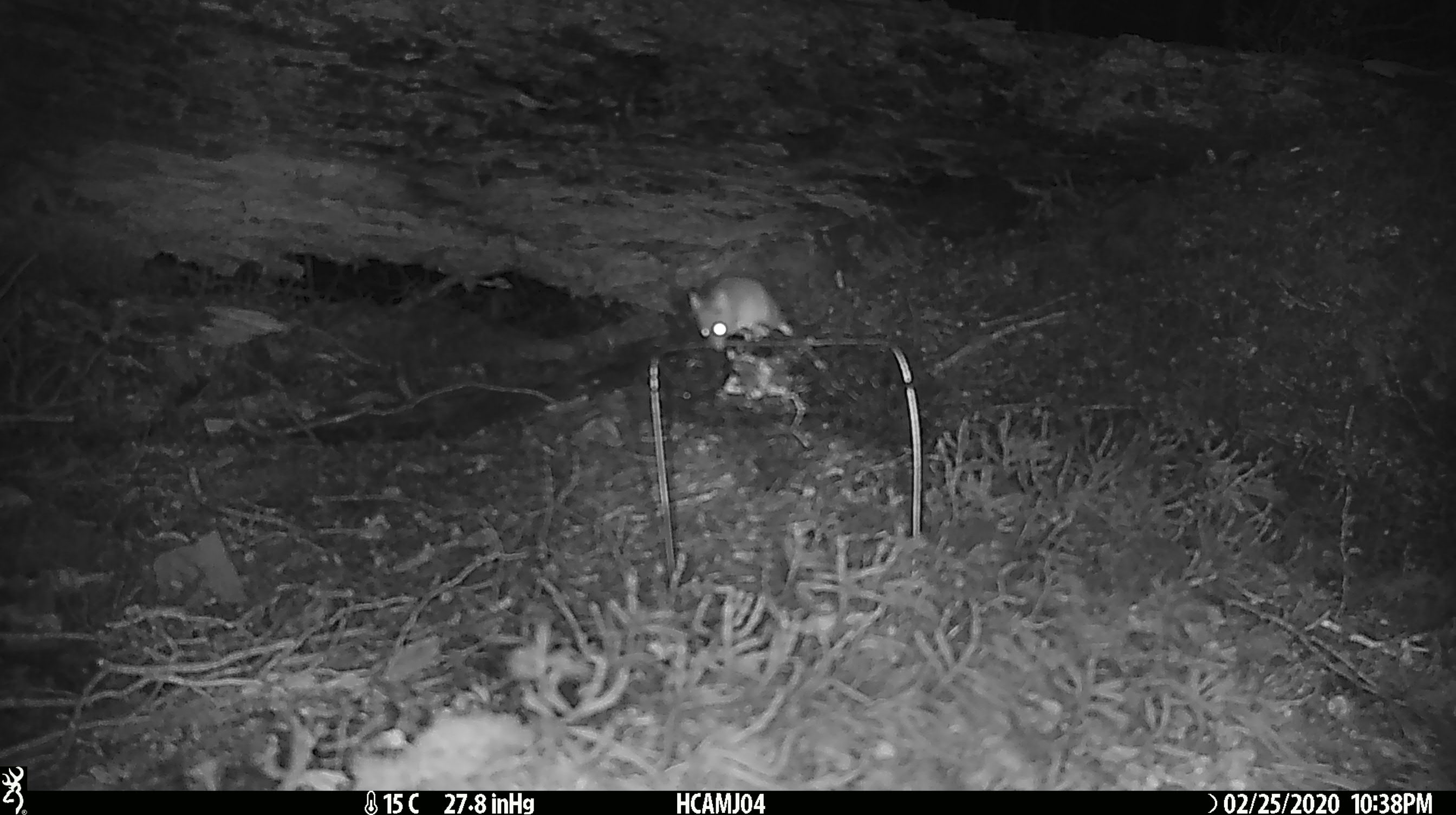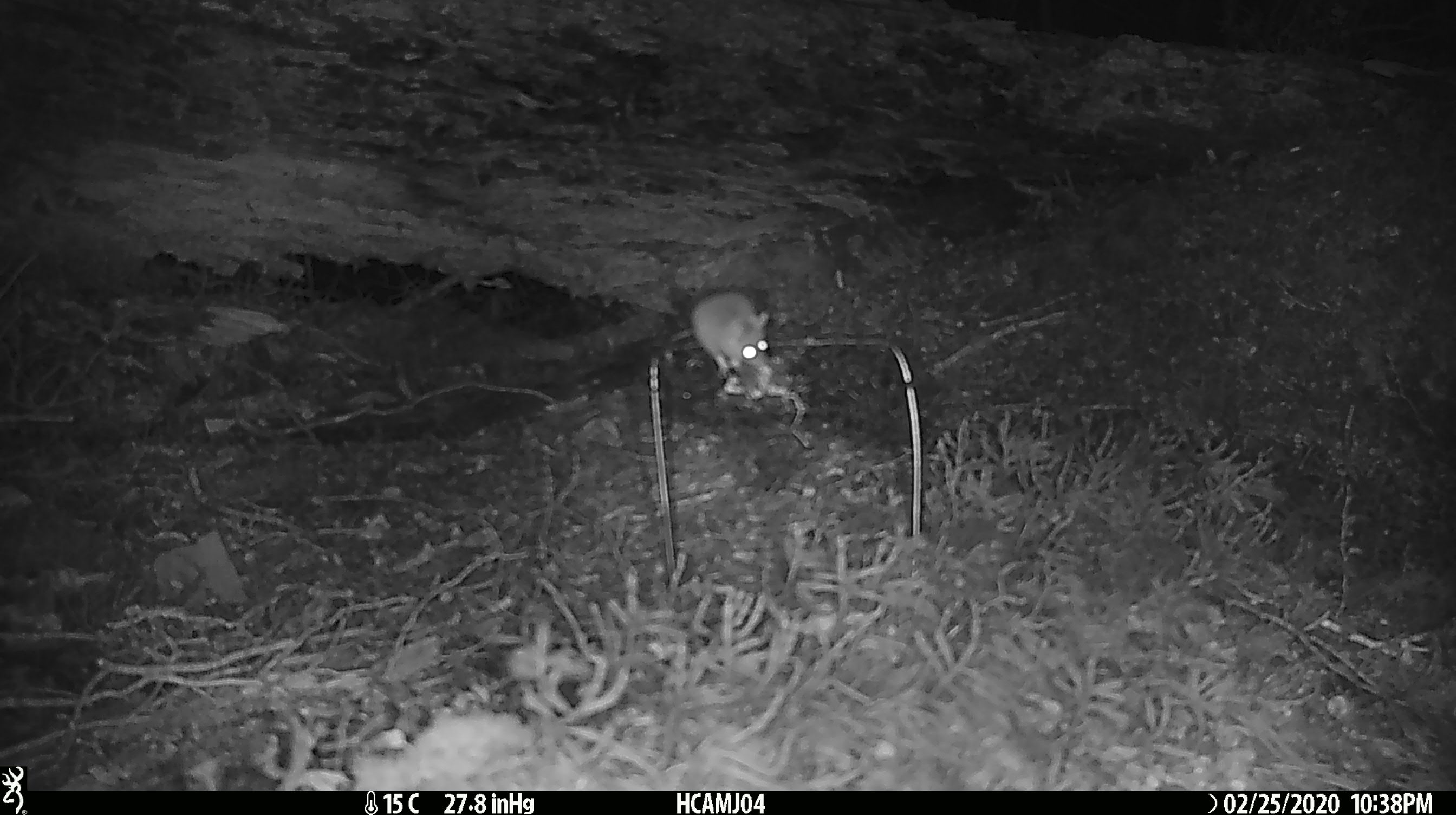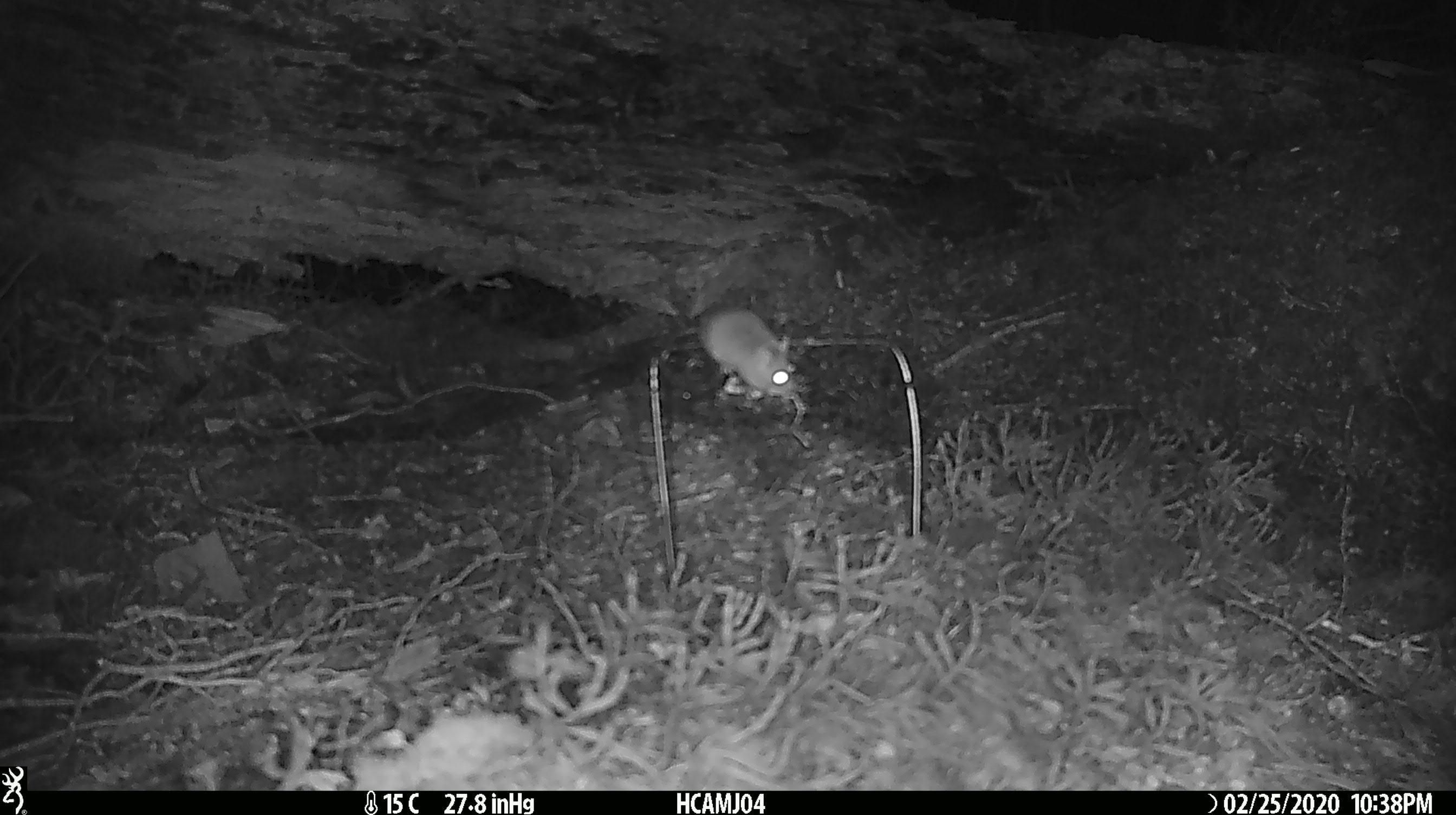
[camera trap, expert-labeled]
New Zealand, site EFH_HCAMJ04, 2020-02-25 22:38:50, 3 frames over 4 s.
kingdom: Animalia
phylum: Chordata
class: Mammalia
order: Rodentia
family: Muridae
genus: Mus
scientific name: Mus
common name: mouse